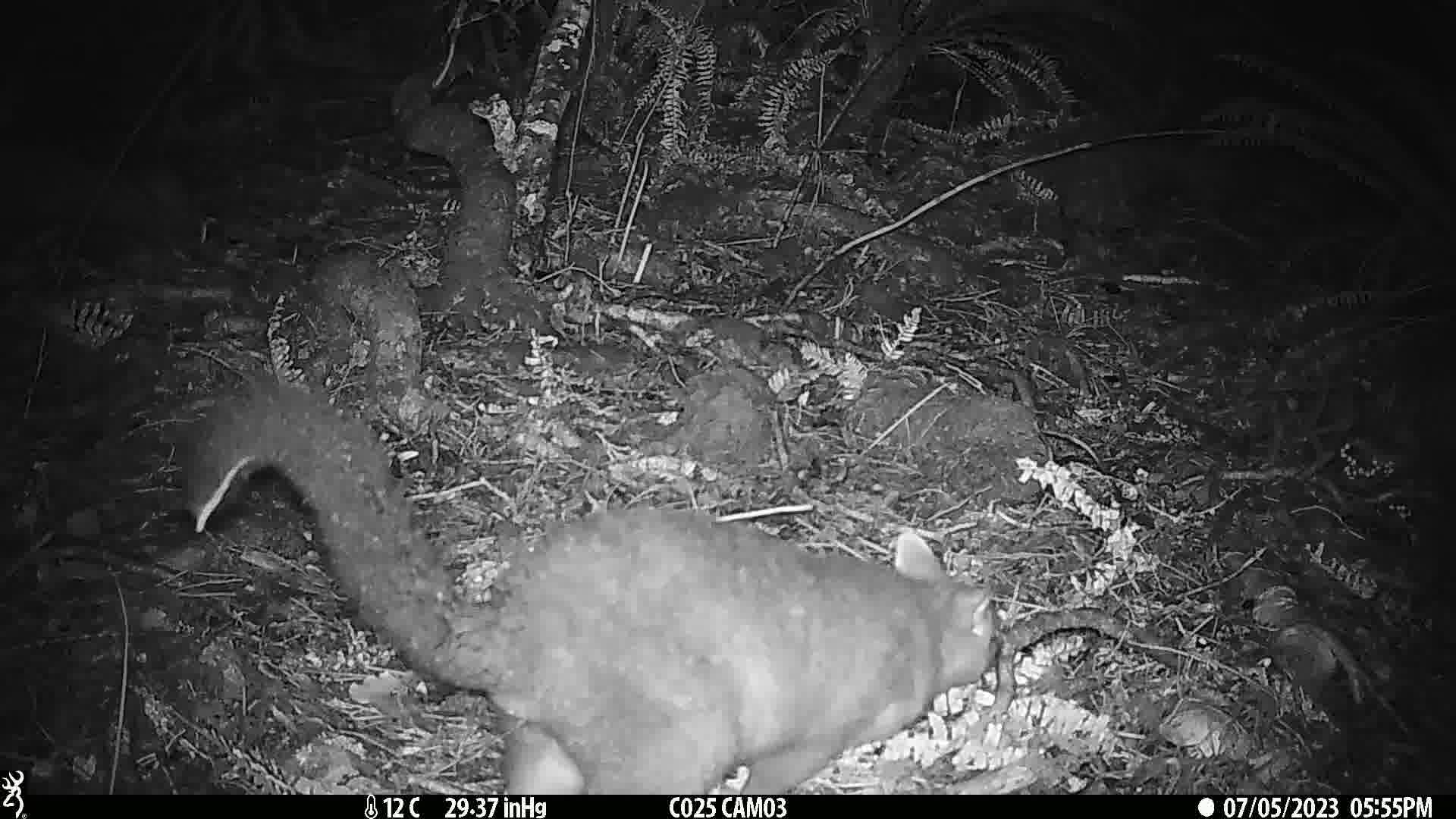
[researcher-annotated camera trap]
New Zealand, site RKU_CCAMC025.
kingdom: Animalia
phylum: Chordata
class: Mammalia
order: Diprotodontia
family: Phalangeridae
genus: Trichosurus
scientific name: Trichosurus vulpecula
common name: common brushtail possum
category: possum